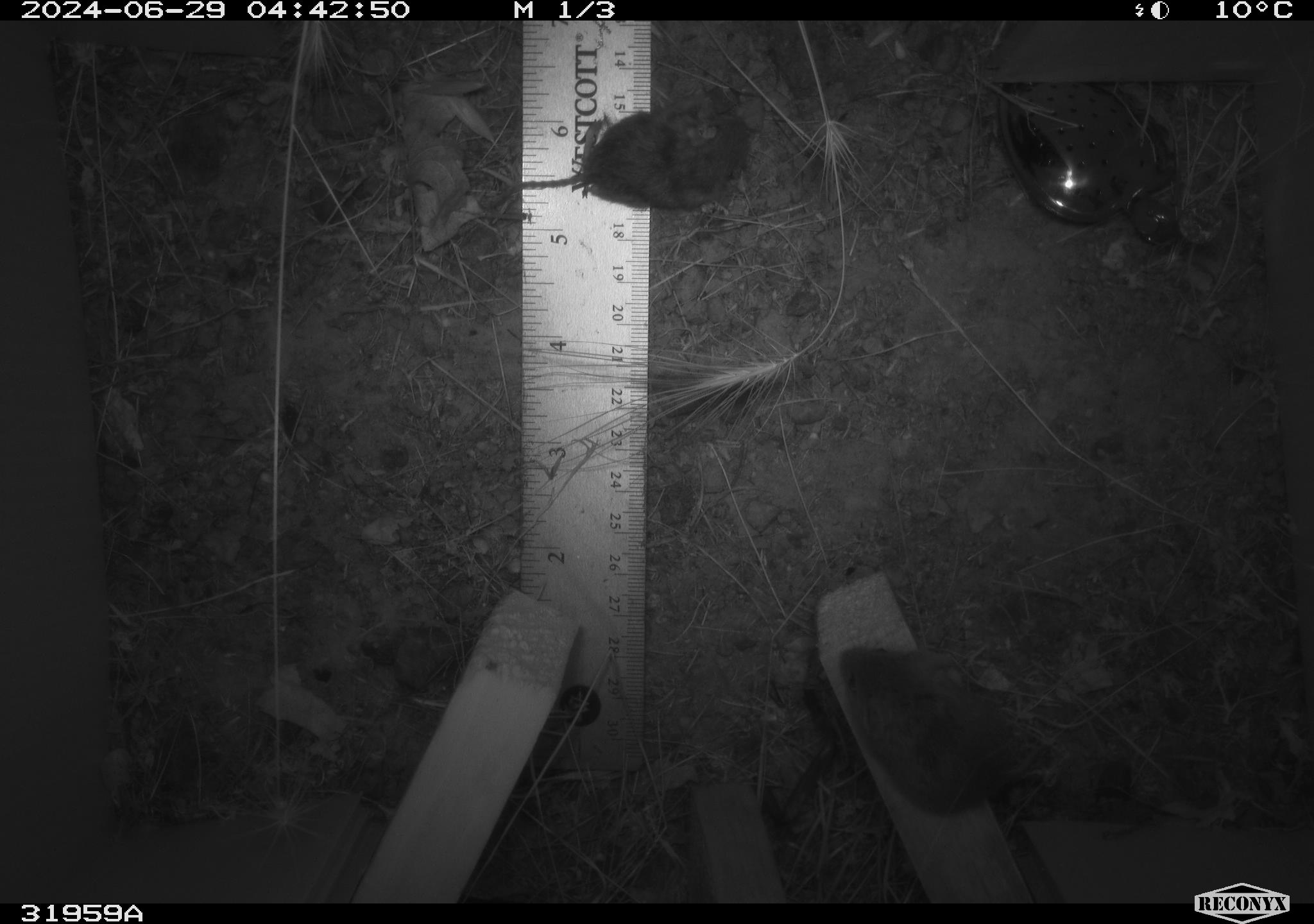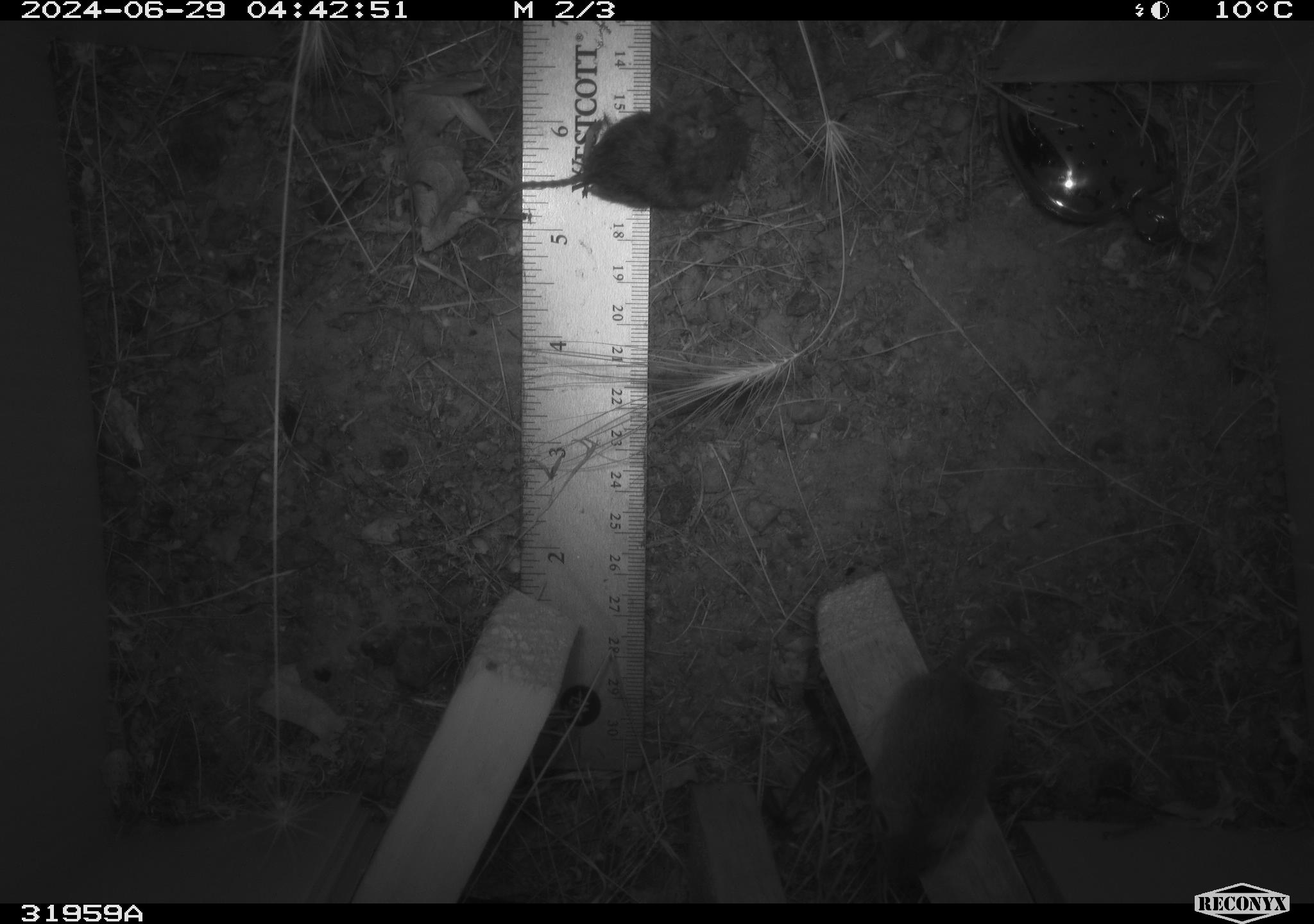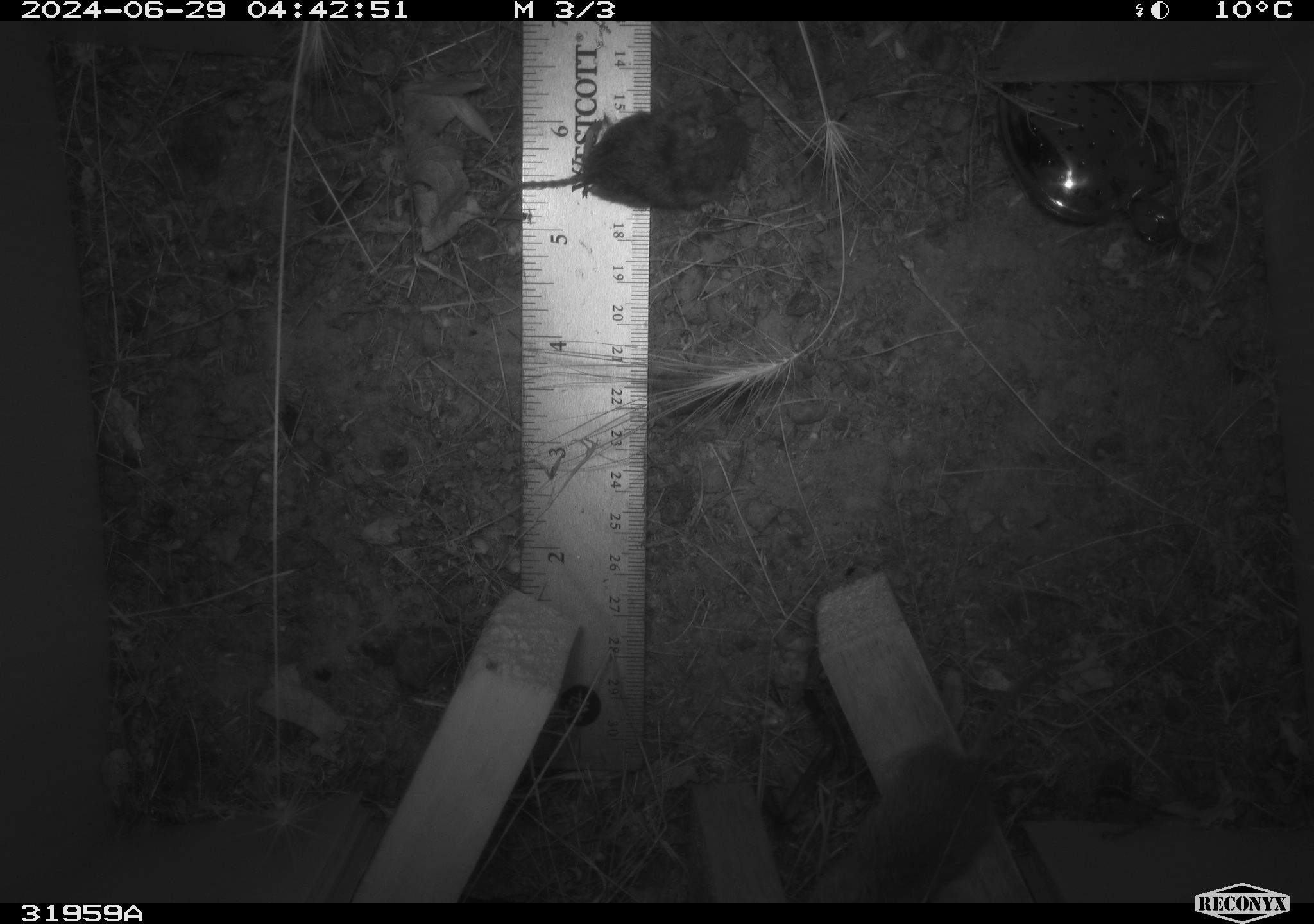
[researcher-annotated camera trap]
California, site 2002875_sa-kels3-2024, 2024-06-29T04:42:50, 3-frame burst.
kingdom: Animalia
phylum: Chordata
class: Mammalia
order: Rodentia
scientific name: Rodentia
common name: mouse species